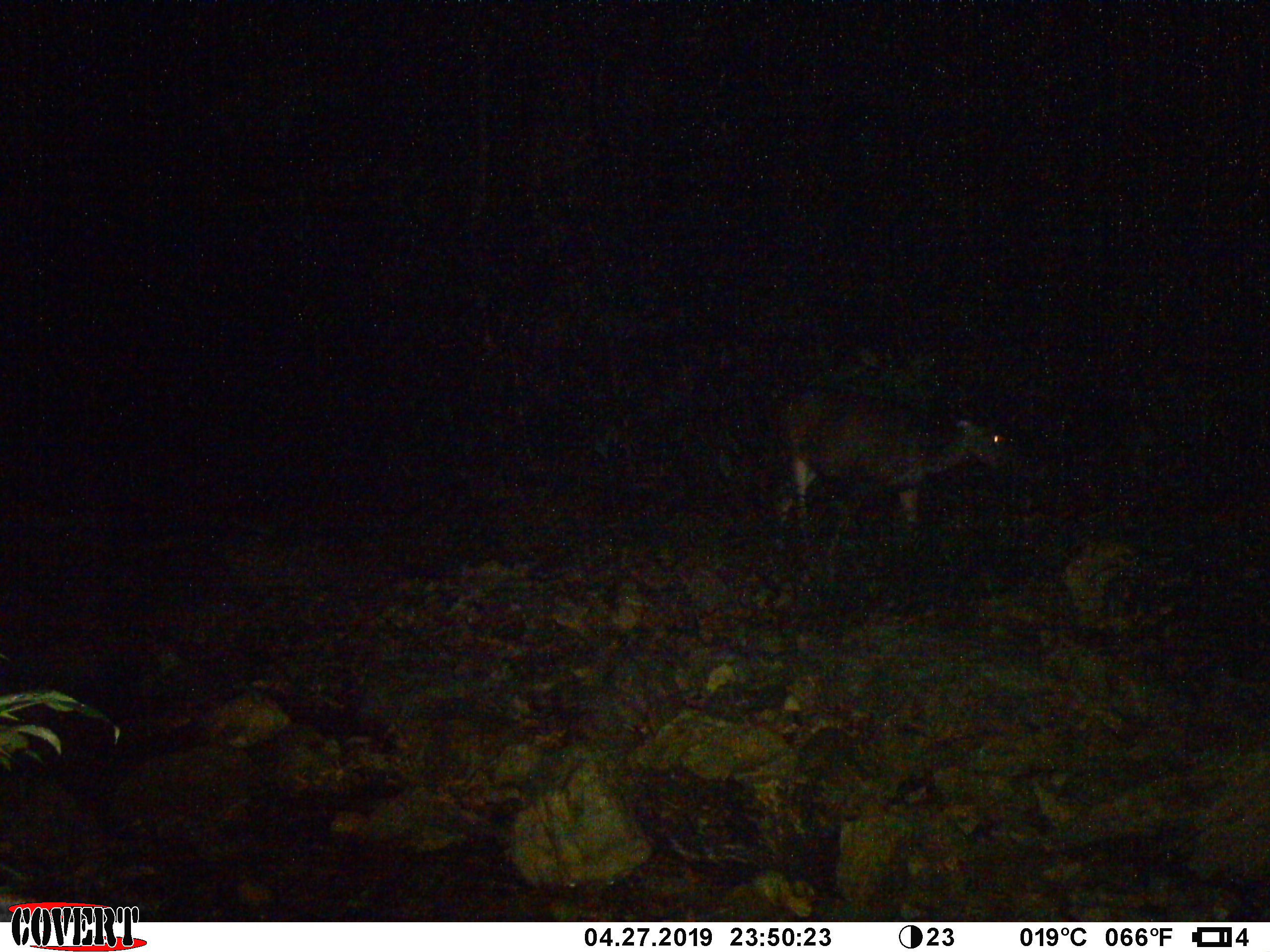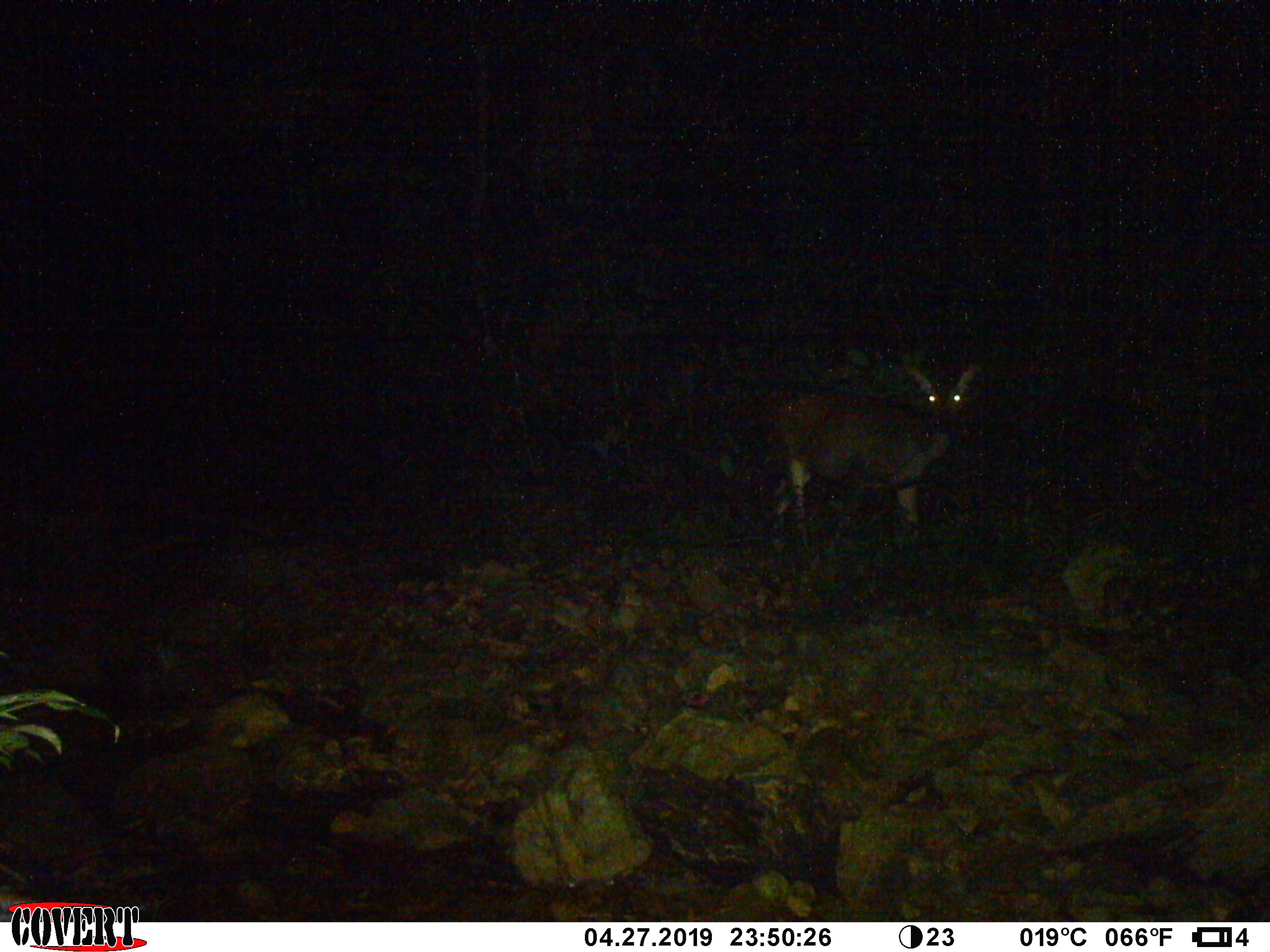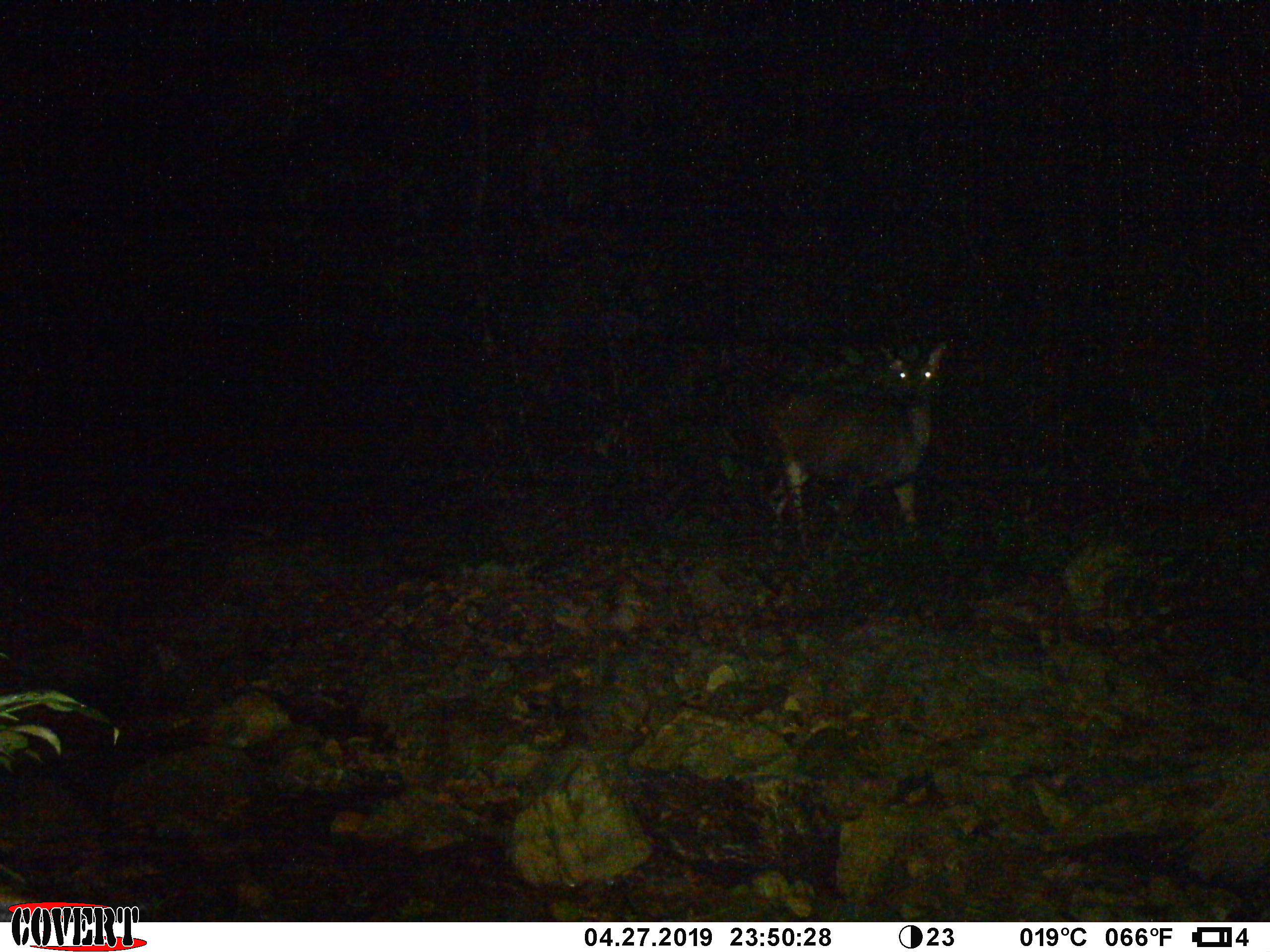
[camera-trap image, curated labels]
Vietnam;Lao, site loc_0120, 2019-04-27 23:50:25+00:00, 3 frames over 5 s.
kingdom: Animalia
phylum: Chordata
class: Mammalia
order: Artiodactyla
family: Cervidae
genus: Rusa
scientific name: Rusa unicolor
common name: sambar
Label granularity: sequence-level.